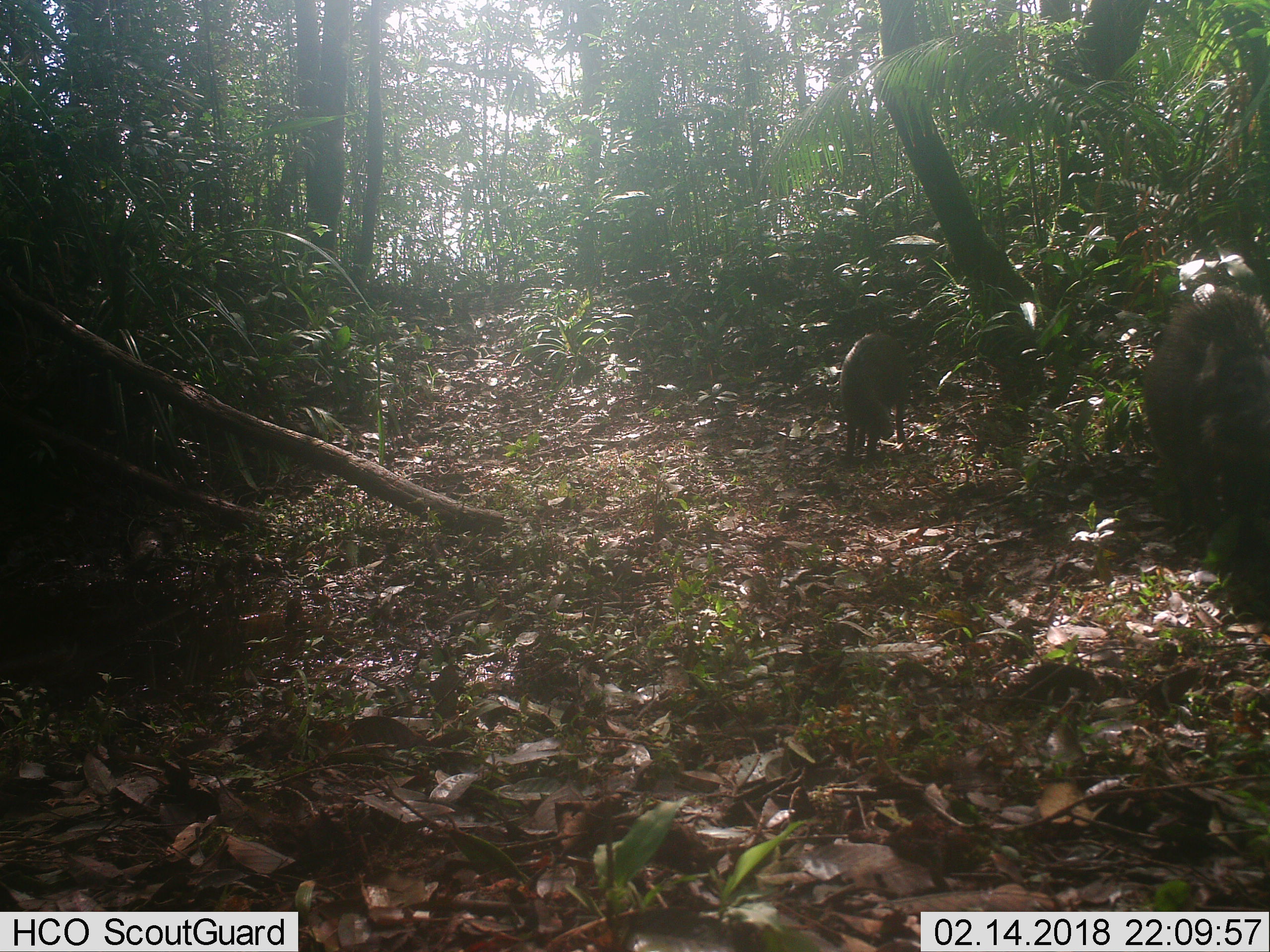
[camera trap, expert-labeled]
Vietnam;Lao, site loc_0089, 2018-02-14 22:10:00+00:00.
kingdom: Animalia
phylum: Chordata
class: Mammalia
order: Artiodactyla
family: Suidae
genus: Sus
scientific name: Sus scrofa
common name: eurasian wild pig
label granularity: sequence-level